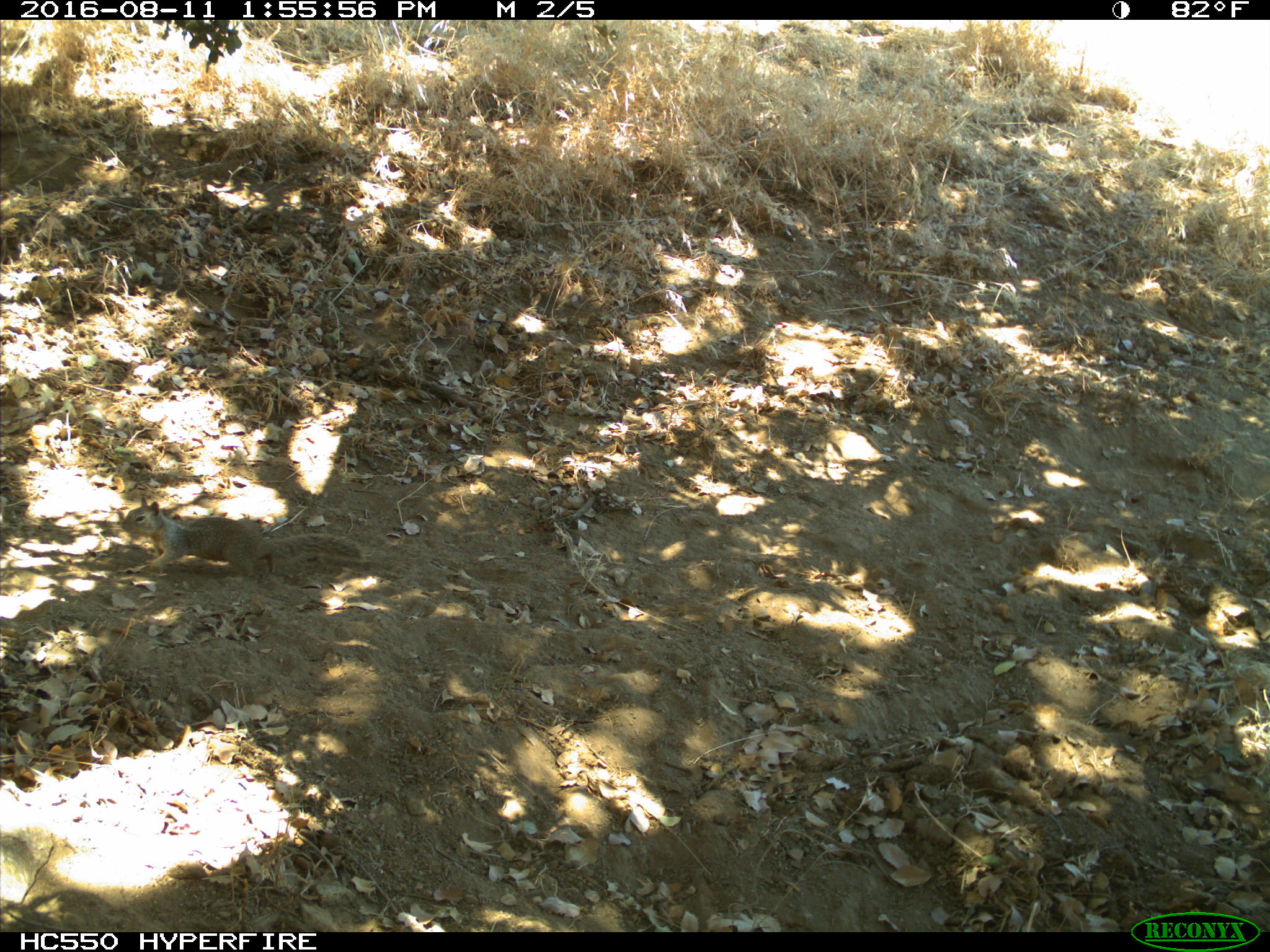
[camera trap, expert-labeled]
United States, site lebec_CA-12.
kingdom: Animalia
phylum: Chordata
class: Mammalia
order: Rodentia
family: Sciuridae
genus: Otospermophilus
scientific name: Otospermophilus beecheyi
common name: california ground squirrel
Otospermophilus beecheyi (california ground squirrel).